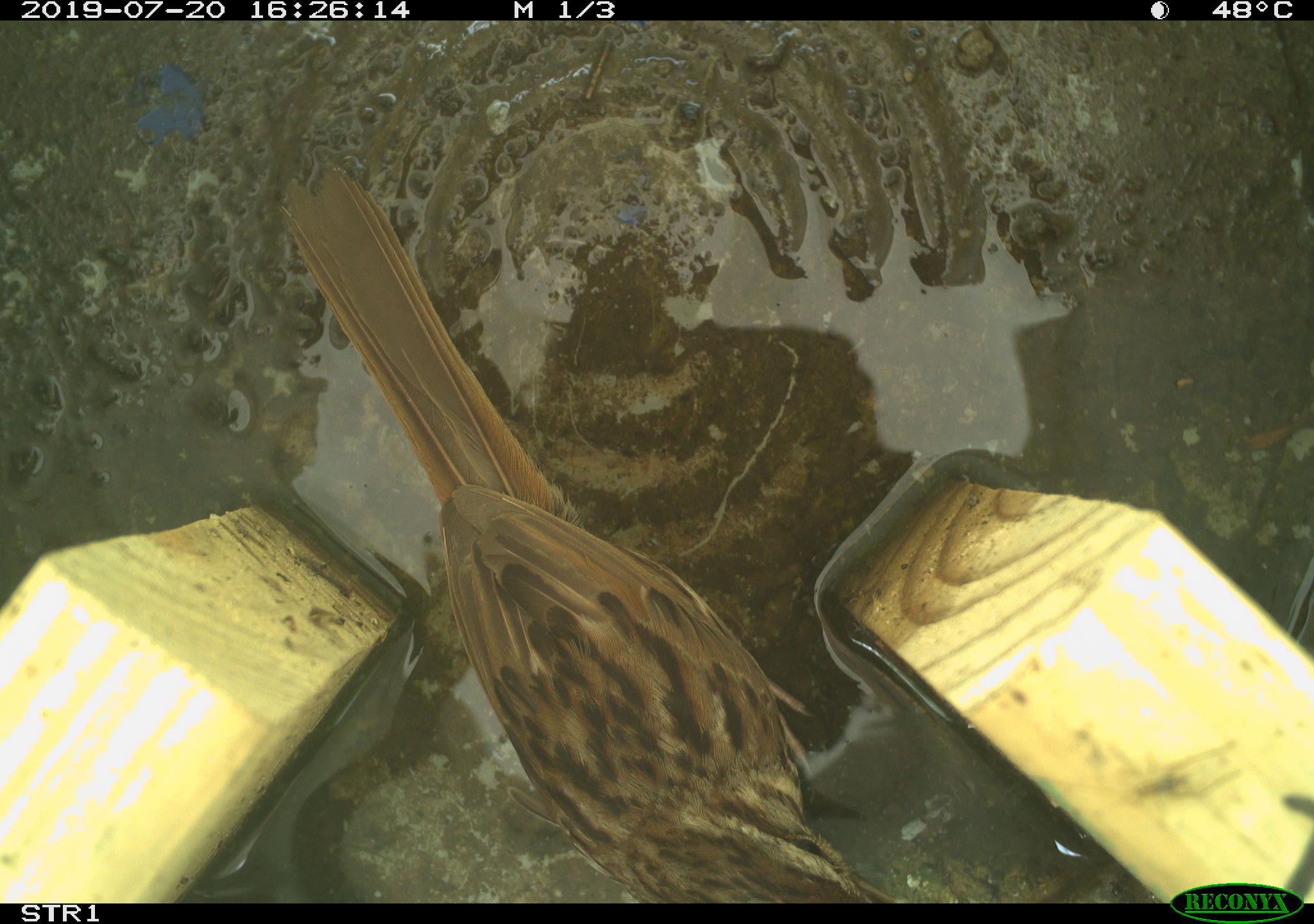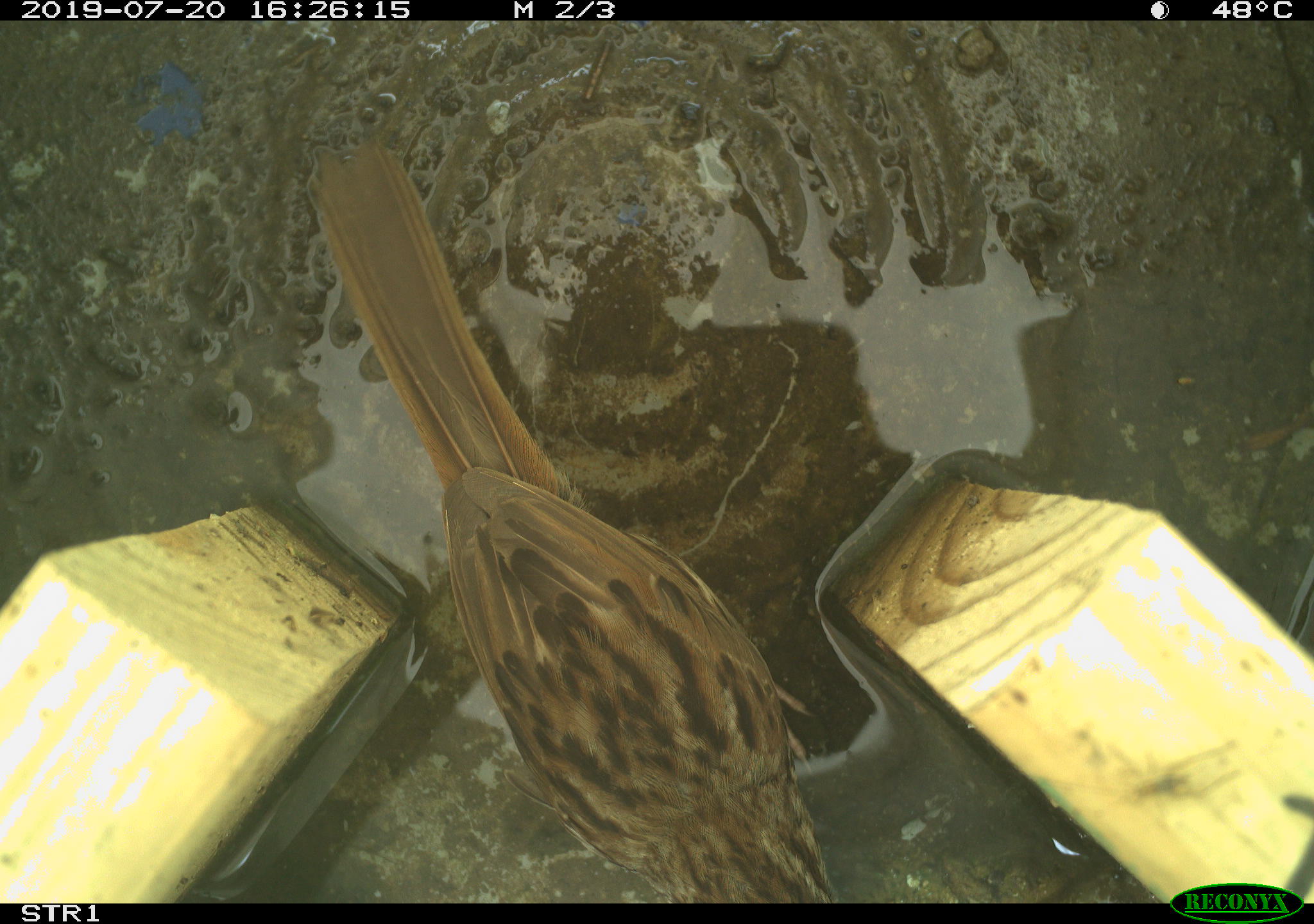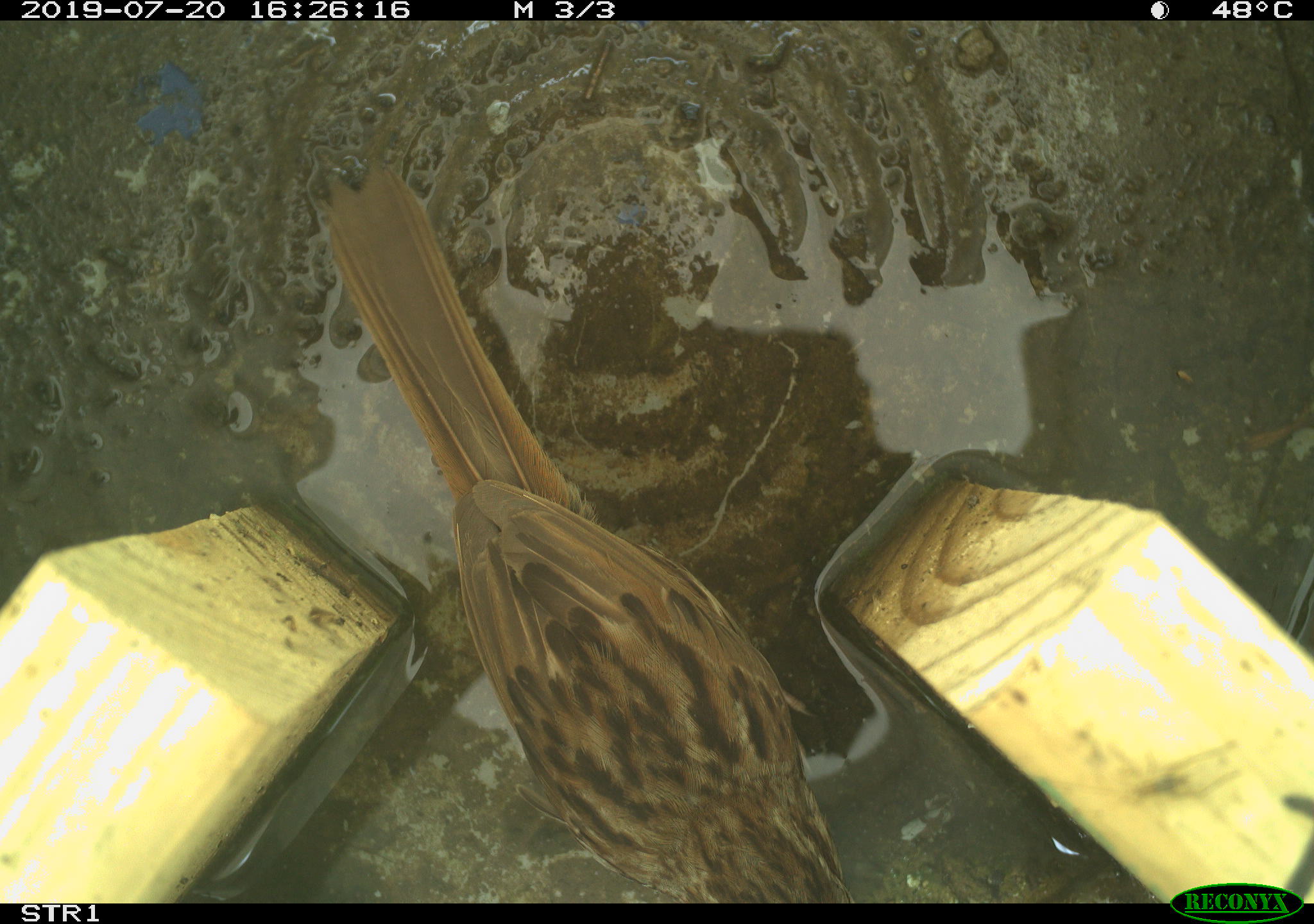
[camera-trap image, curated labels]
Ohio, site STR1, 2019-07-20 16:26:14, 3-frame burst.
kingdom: Animalia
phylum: Chordata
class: Aves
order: Passeriformes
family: Passerellidae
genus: Melospiza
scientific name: Melospiza melodia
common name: song sparrow